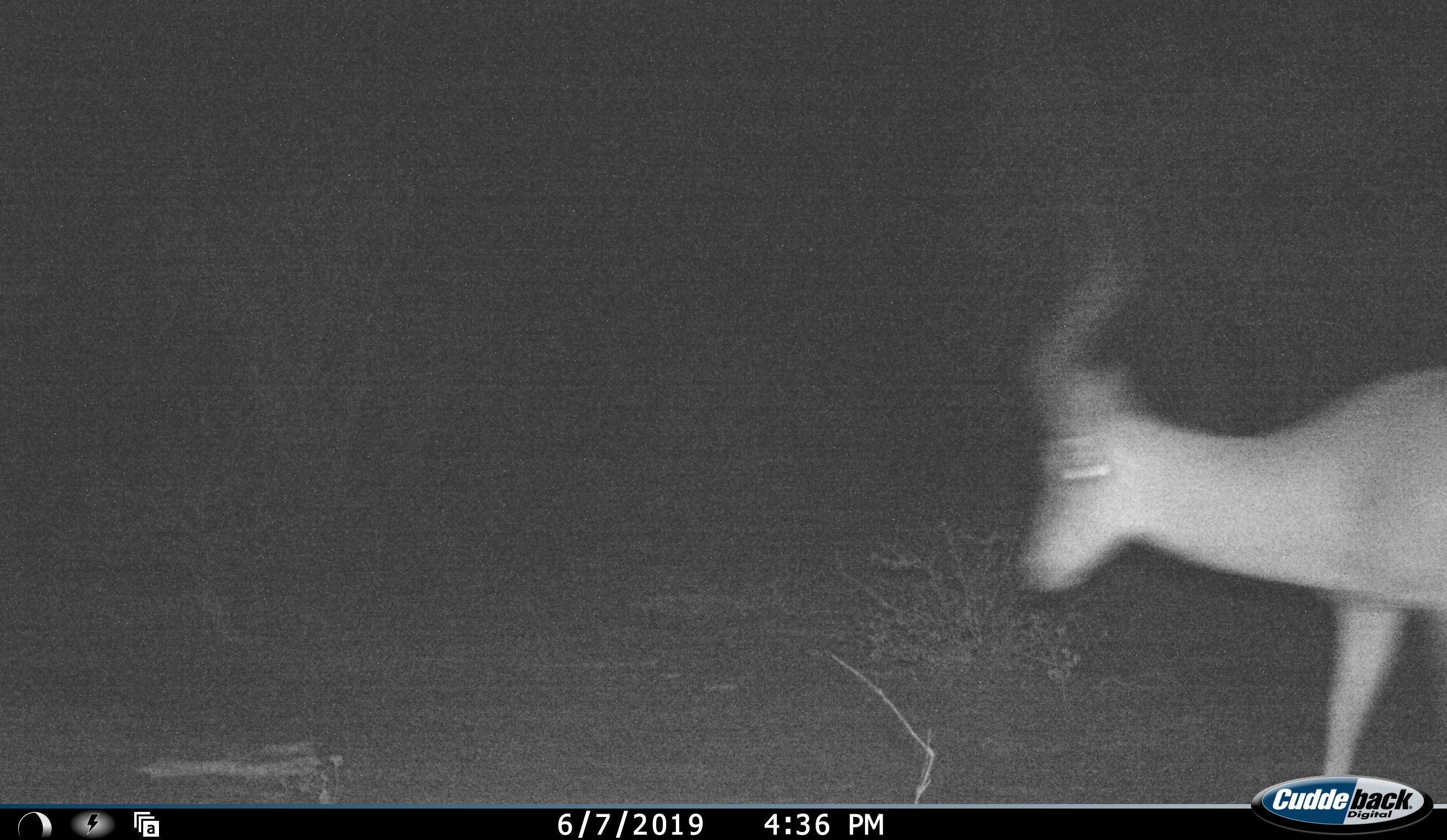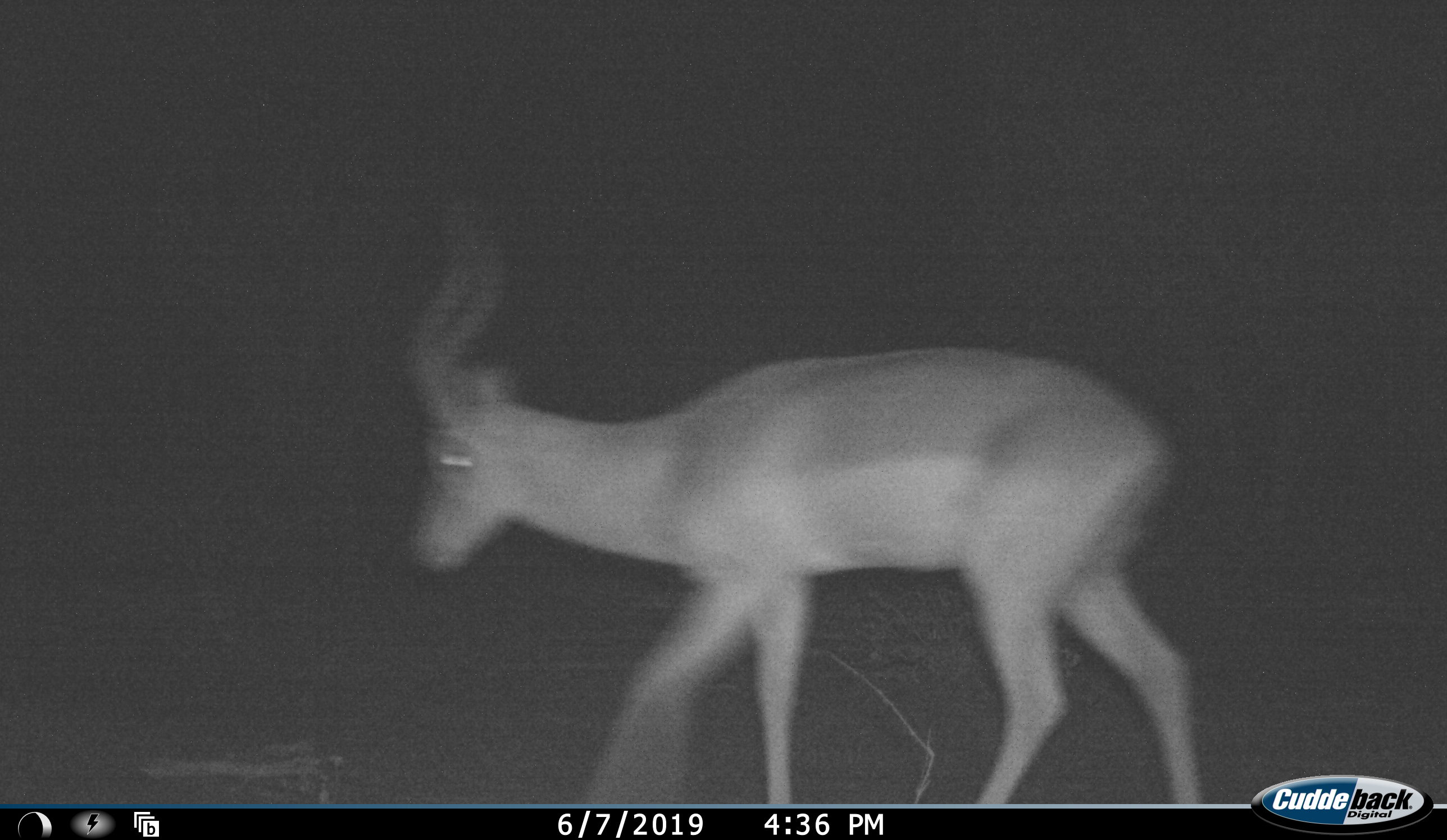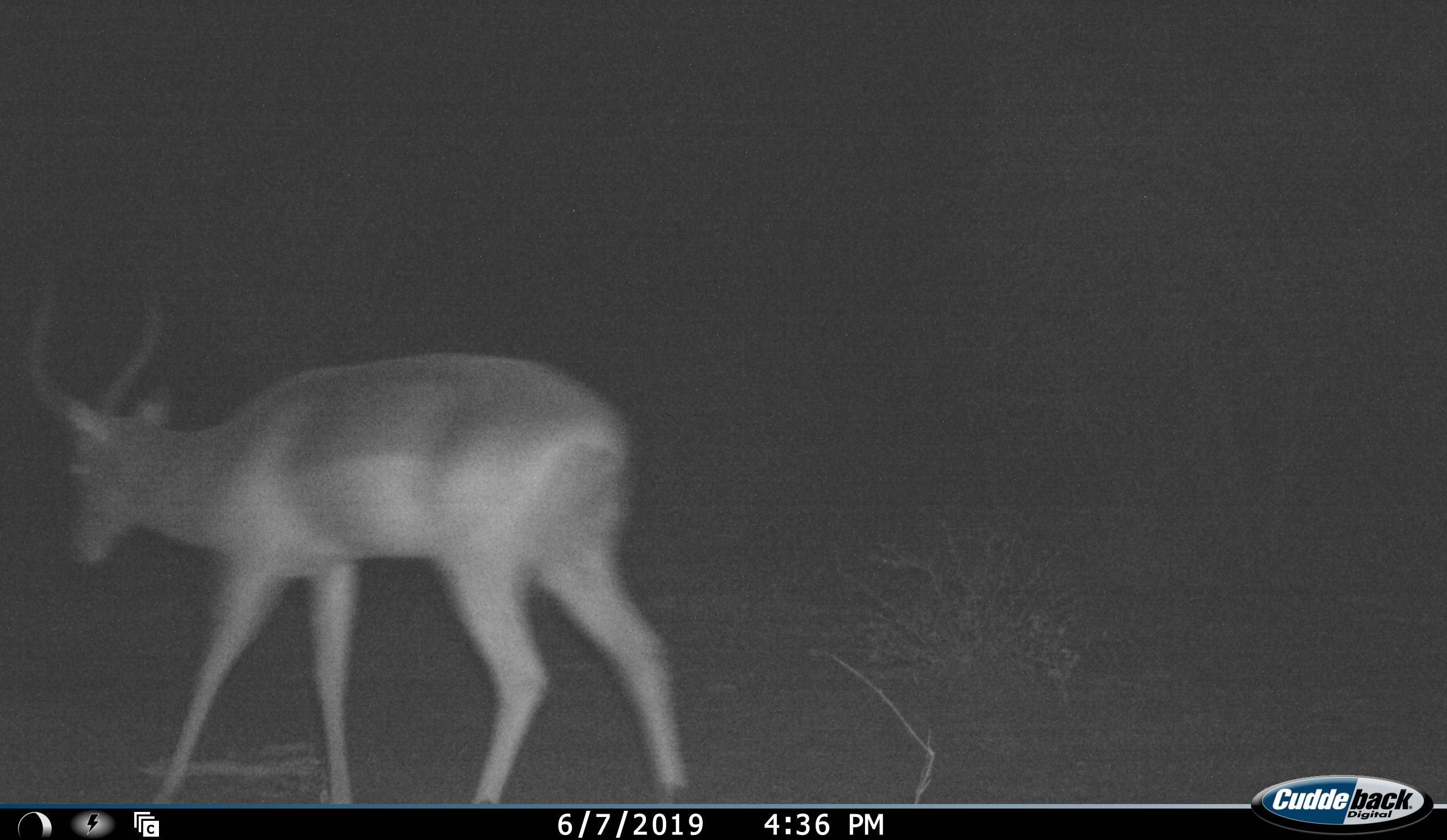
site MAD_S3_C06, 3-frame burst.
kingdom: Animalia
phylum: Chordata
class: Mammalia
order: Artiodactyla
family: Bovidae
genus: Aepyceros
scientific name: Aepyceros melampus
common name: impala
Impala (Aepyceros melampus), count 1. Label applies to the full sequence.